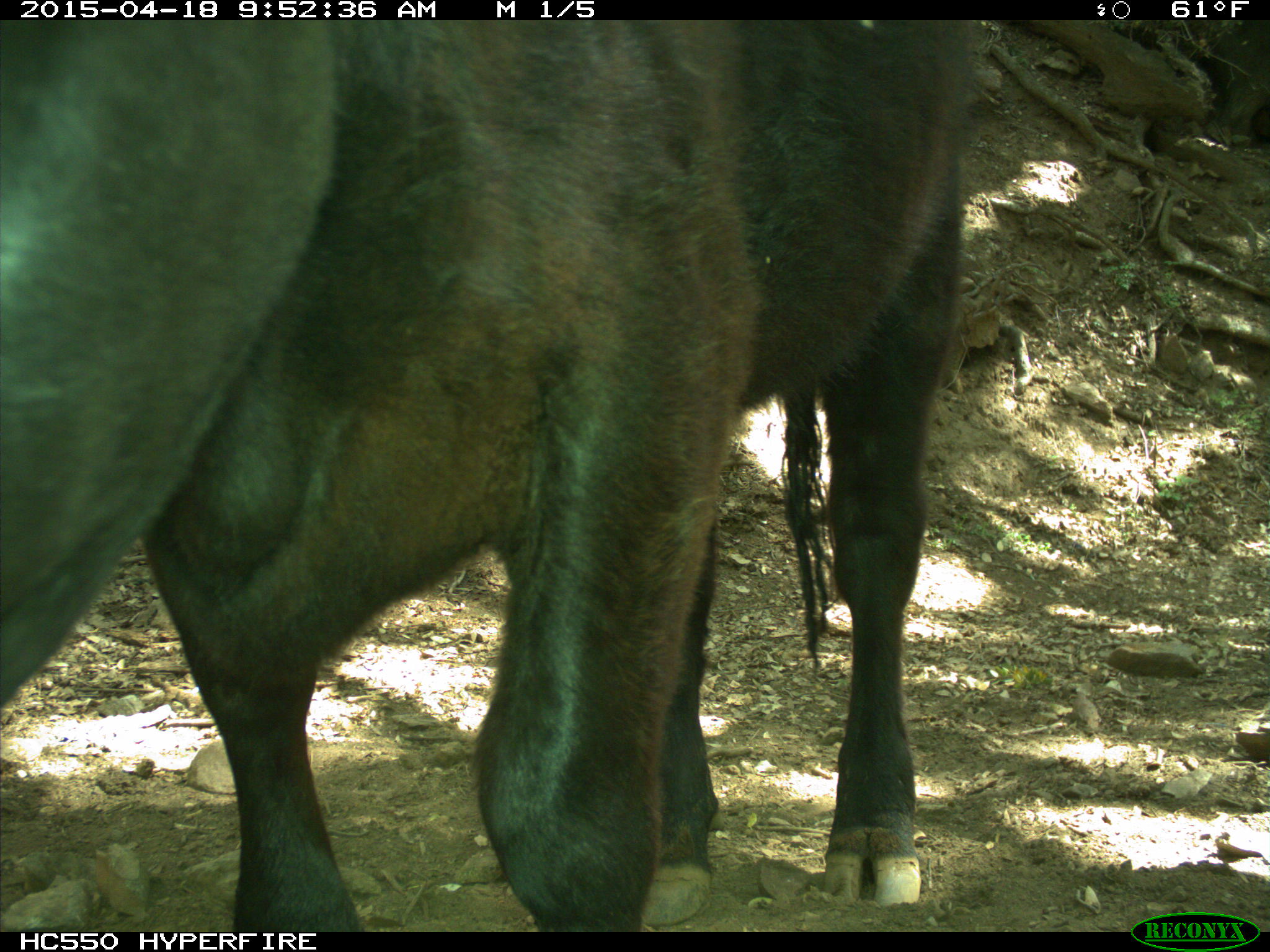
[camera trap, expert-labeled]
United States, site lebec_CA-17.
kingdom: Animalia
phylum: Chordata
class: Mammalia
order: Artiodactyla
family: Bovidae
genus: Bos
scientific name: Bos taurus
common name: domestic cow